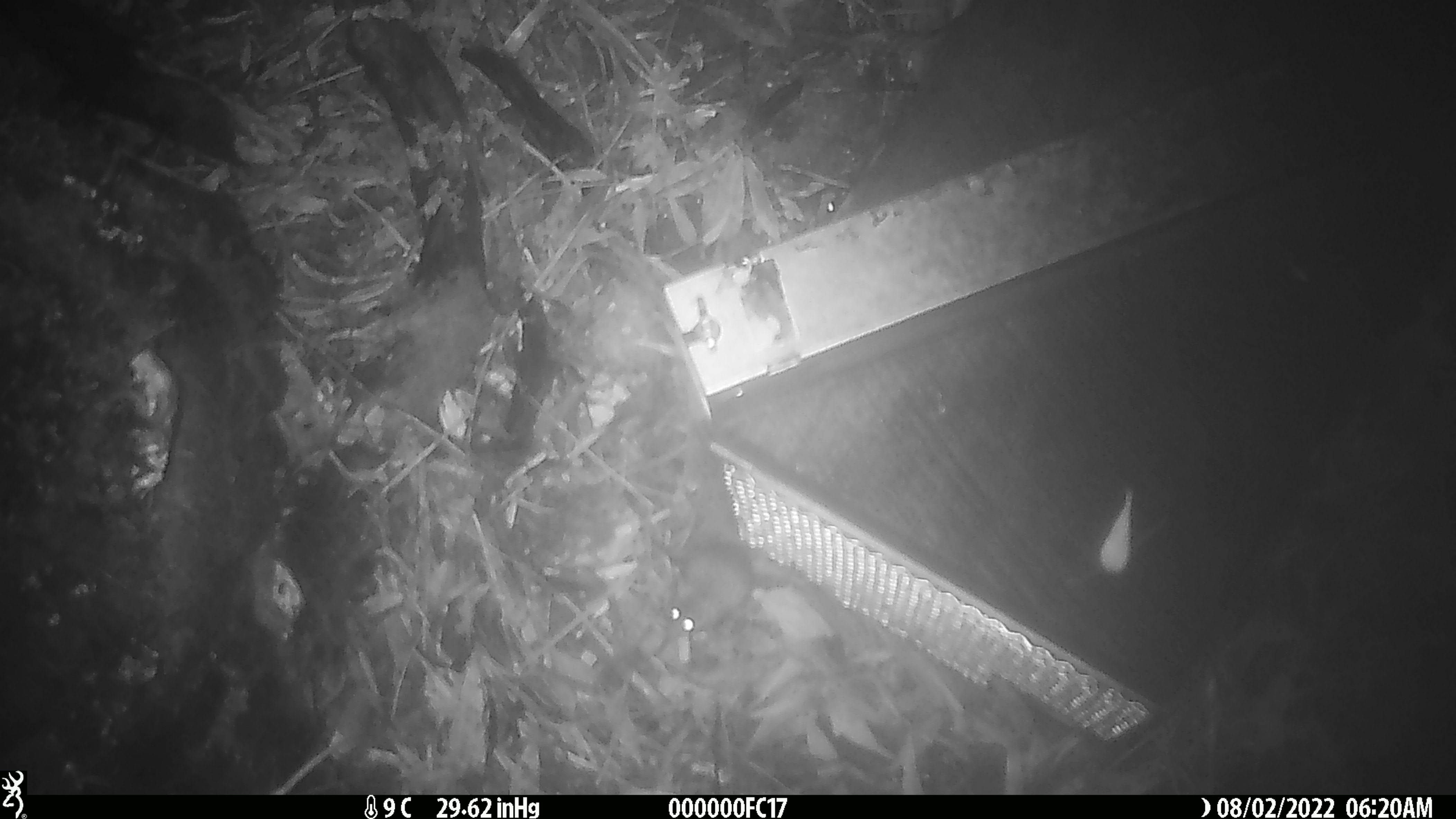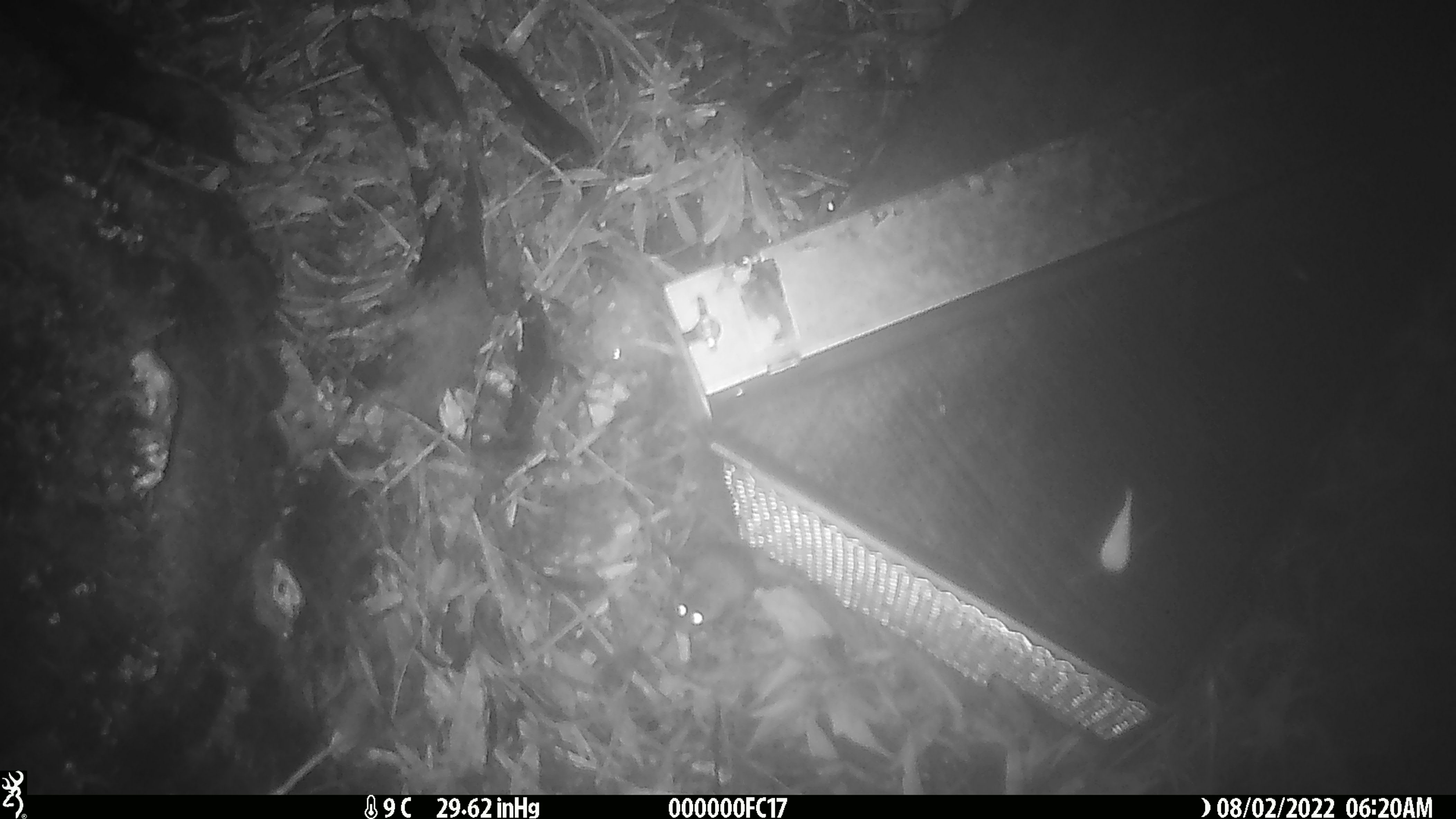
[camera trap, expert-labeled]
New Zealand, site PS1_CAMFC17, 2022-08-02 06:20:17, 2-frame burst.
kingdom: Animalia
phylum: Chordata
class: Mammalia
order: Rodentia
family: Muridae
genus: Mus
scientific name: Mus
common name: mouse